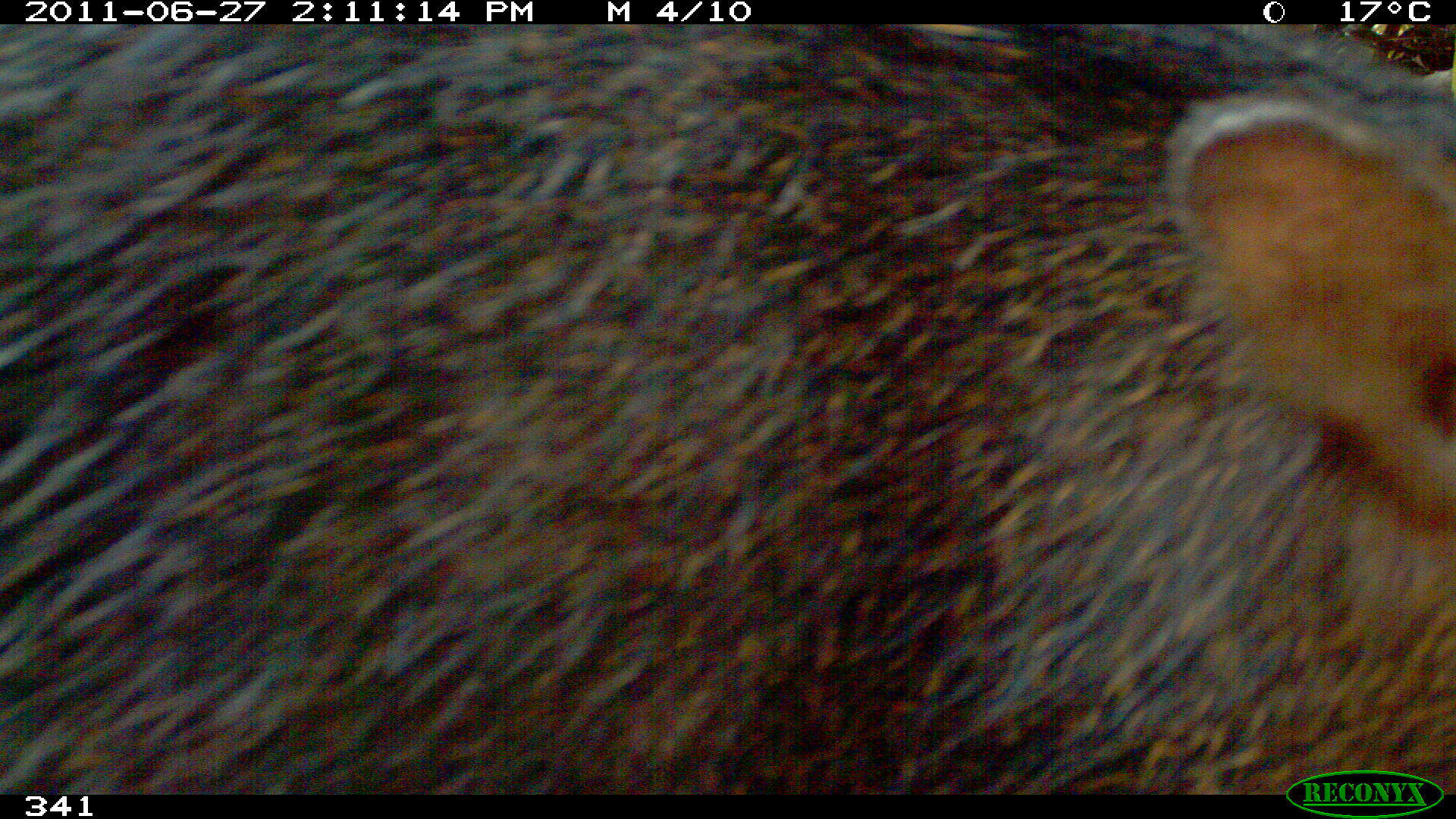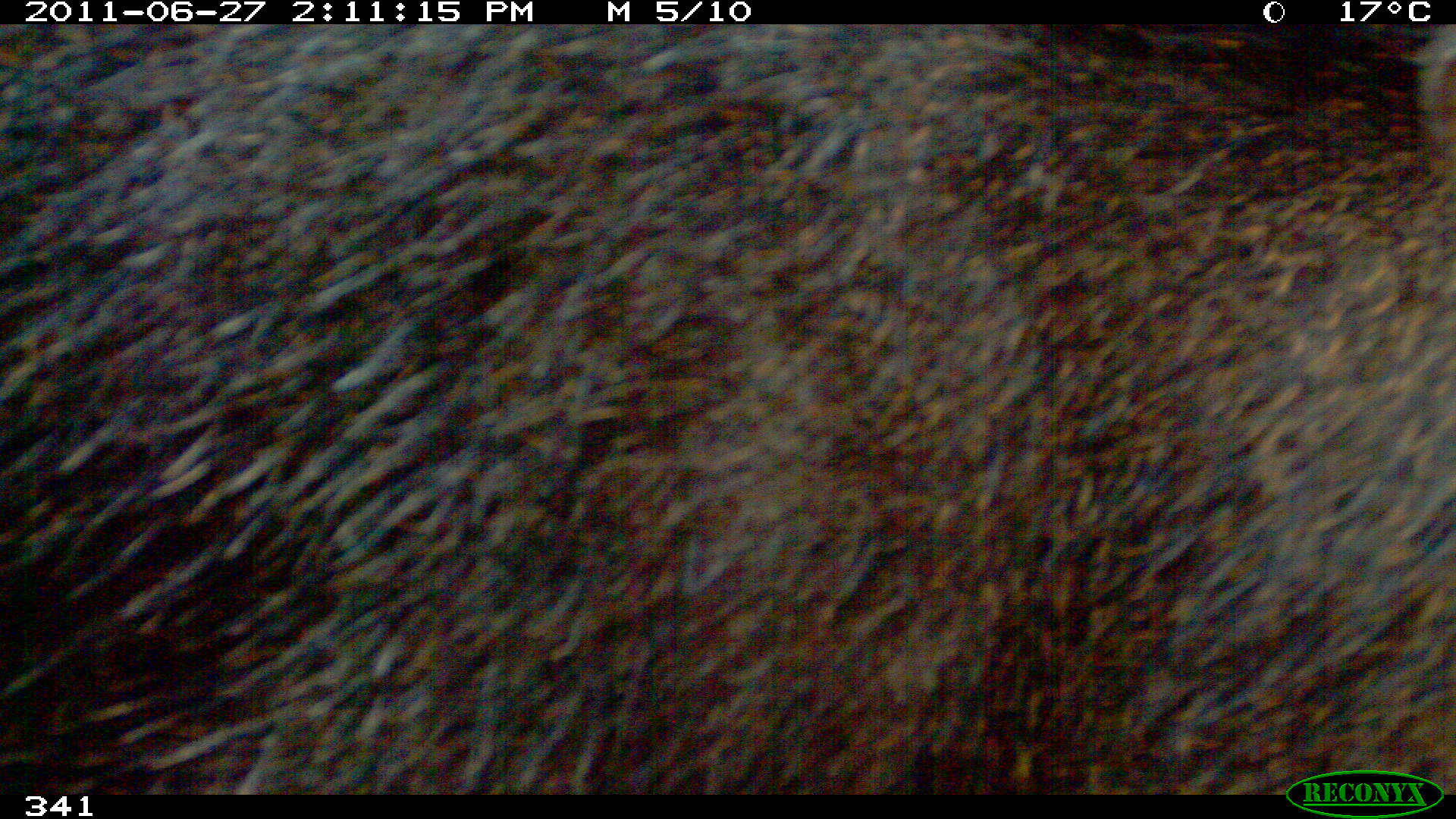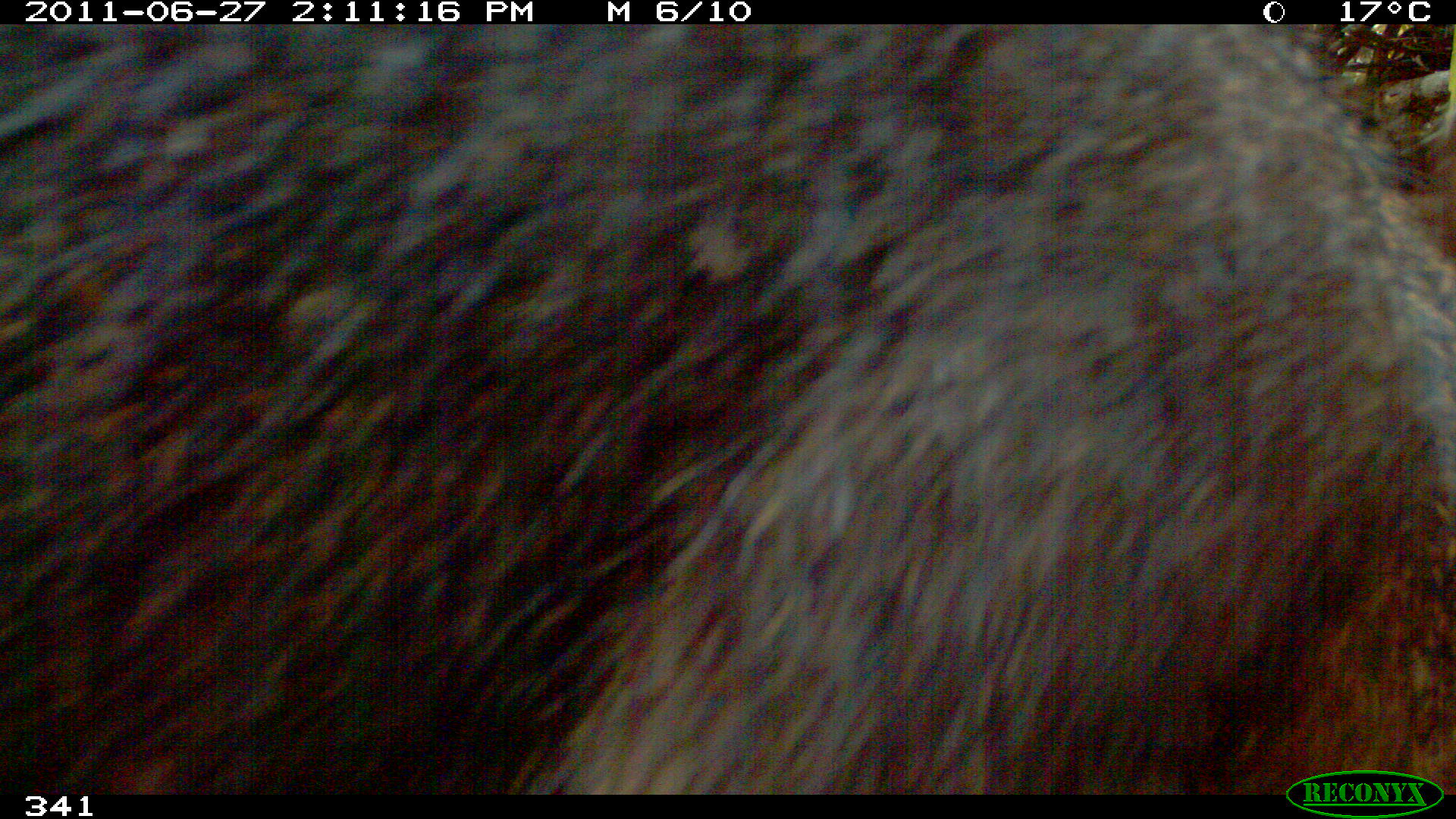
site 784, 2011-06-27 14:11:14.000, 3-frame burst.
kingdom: Animalia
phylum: Chordata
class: Mammalia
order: Artiodactyla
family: Tayassuidae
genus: Pecari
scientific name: Pecari tajacu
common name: collared peccary